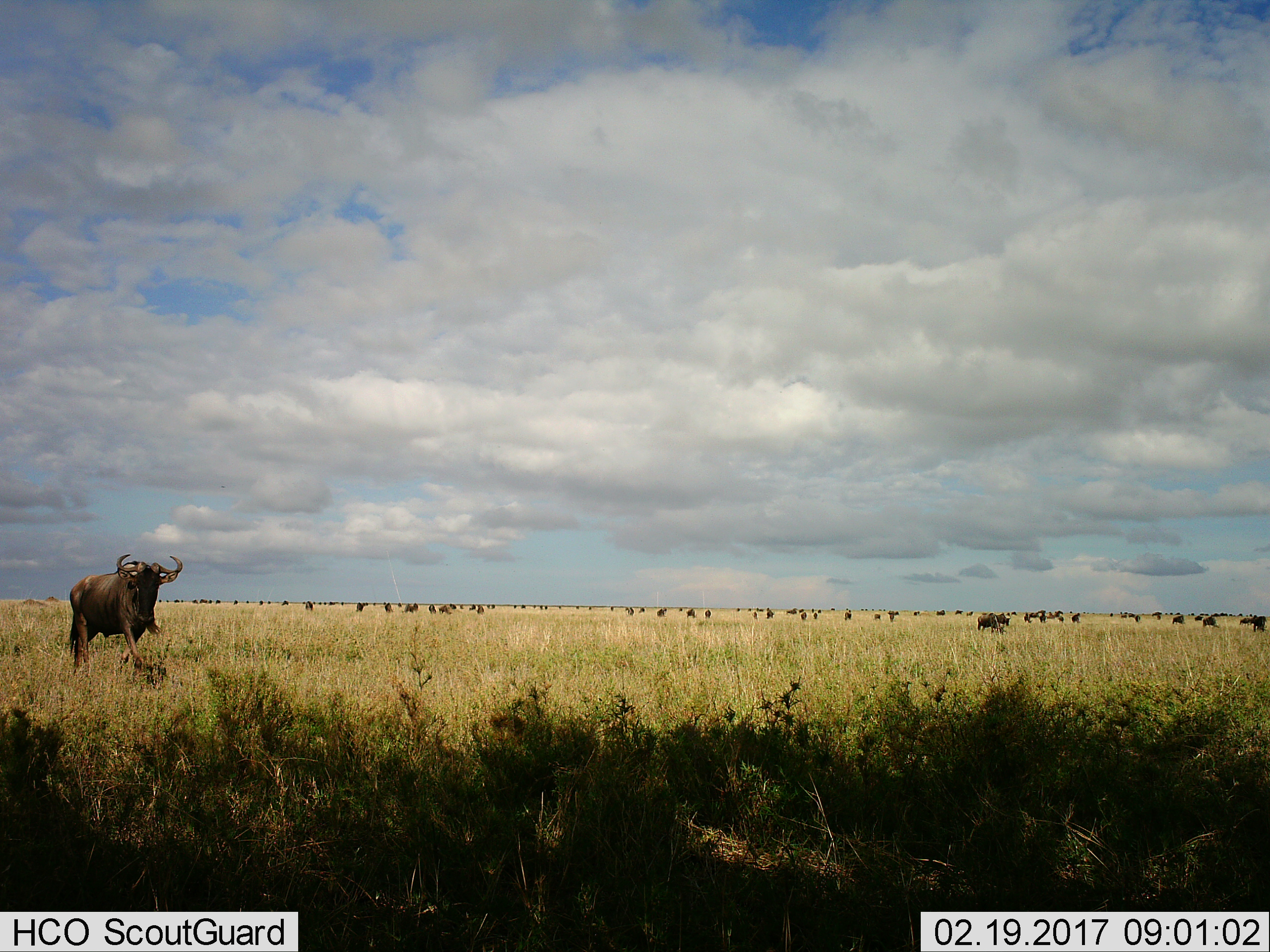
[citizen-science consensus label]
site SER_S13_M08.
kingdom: Animalia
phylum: Chordata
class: Mammalia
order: Artiodactyla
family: Bovidae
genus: Connochaetes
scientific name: Connochaetes taurinus taurinus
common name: blue wildebeest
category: wildebeestblue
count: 51+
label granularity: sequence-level